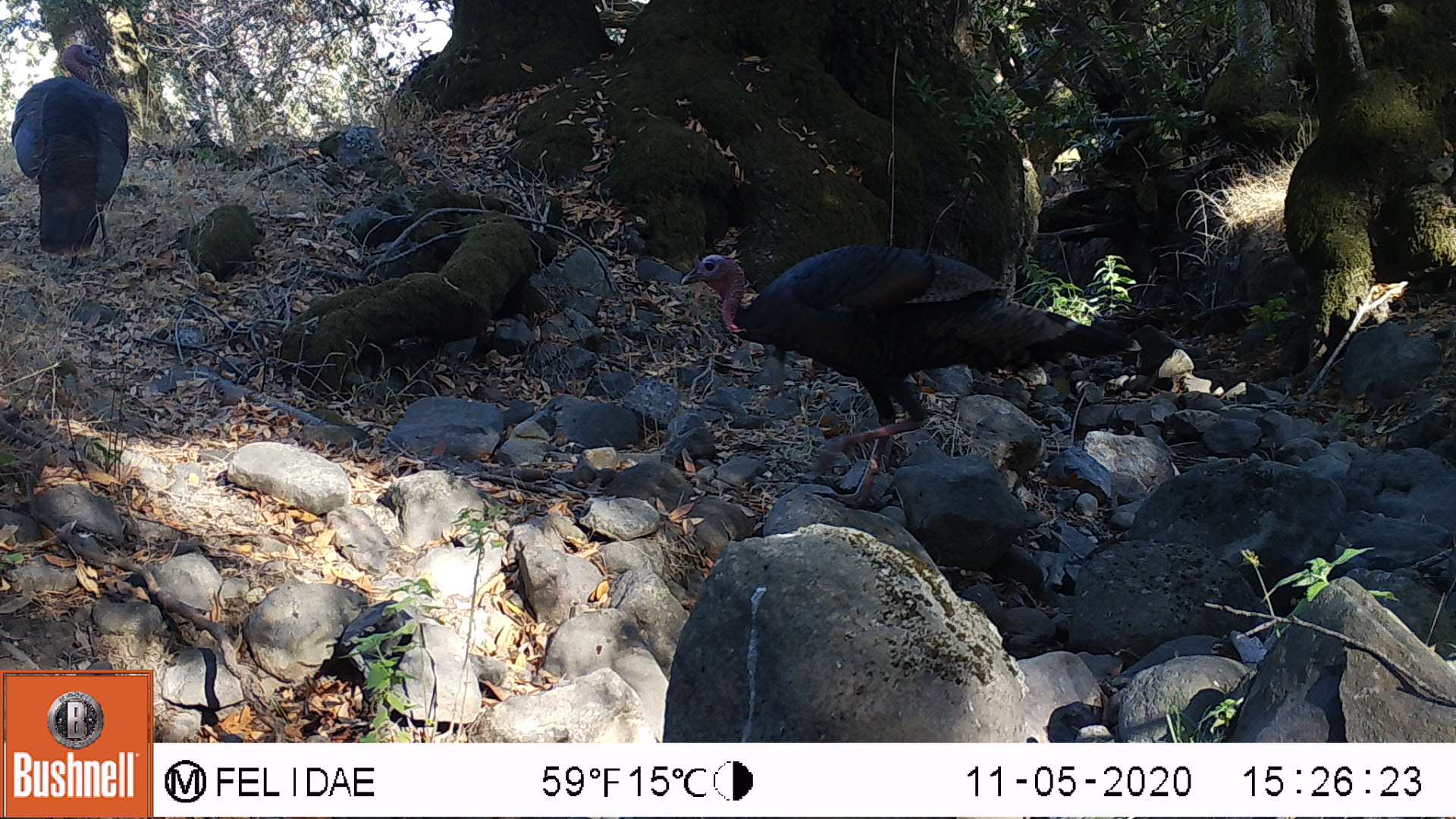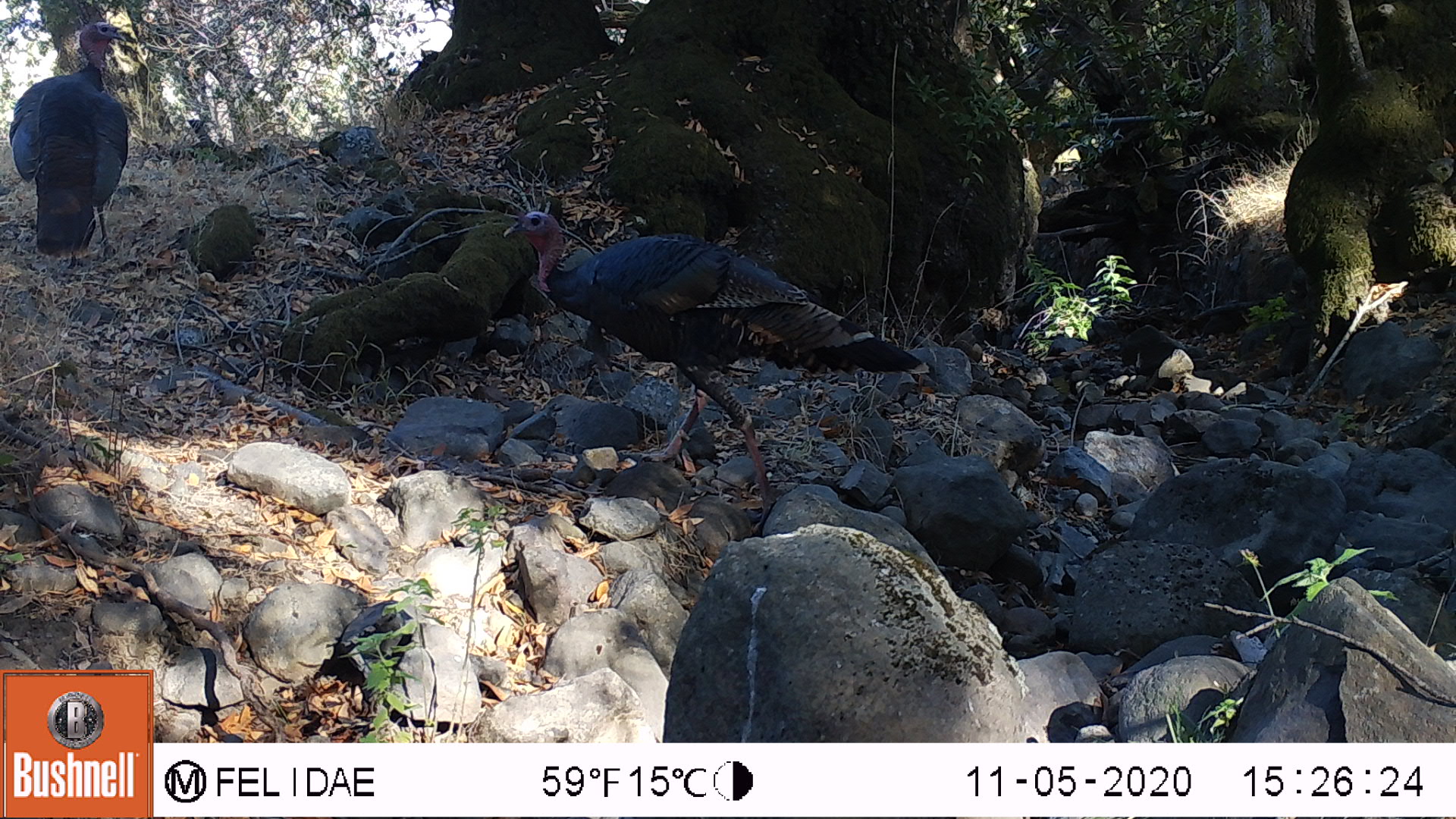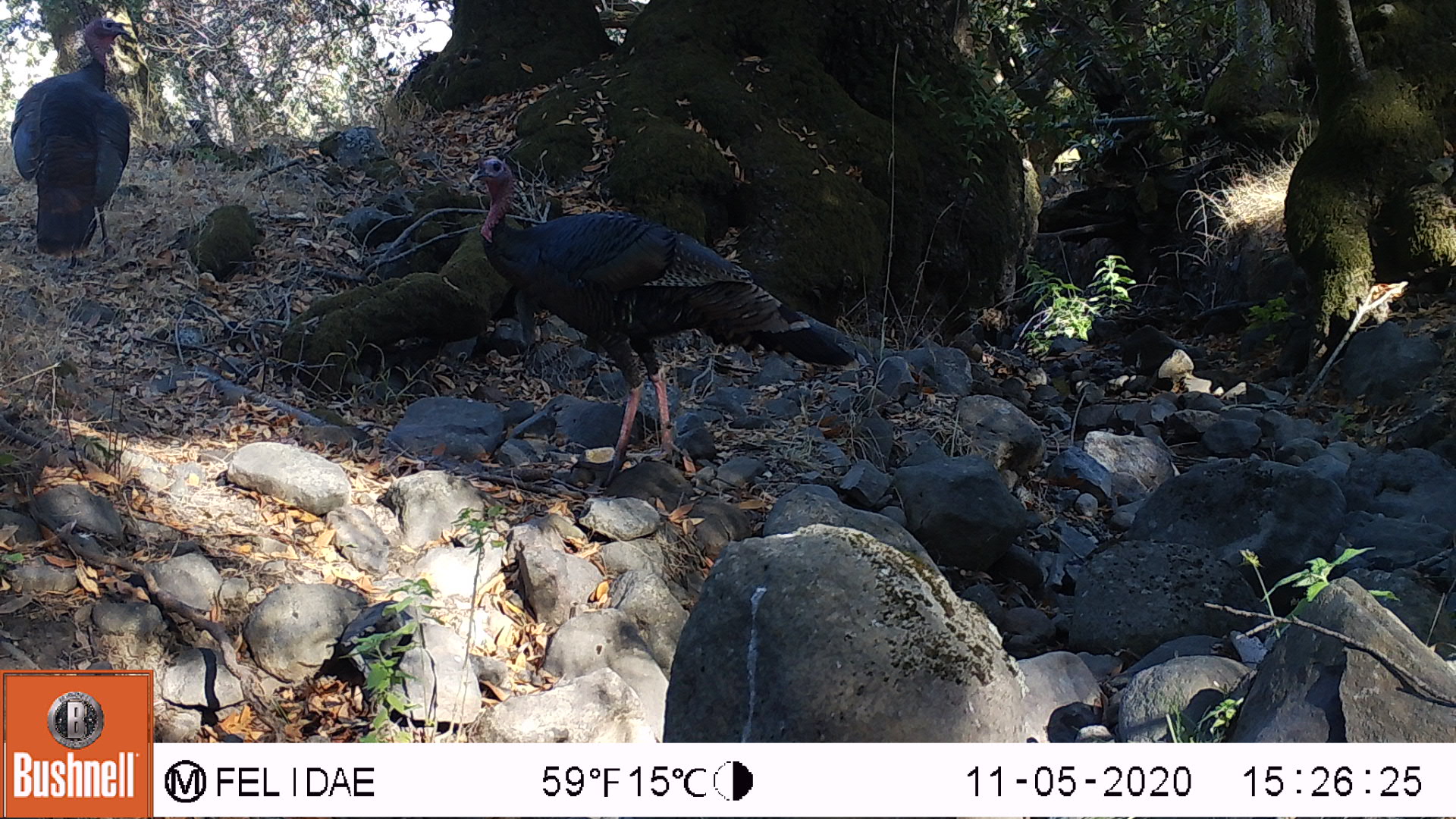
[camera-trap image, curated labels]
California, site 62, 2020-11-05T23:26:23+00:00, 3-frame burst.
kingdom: Animalia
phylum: Chordata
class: Aves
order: Galliformes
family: Phasianidae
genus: Meleagris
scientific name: Meleagris gallopavo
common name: turkey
Turkey (Meleagris gallopavo).